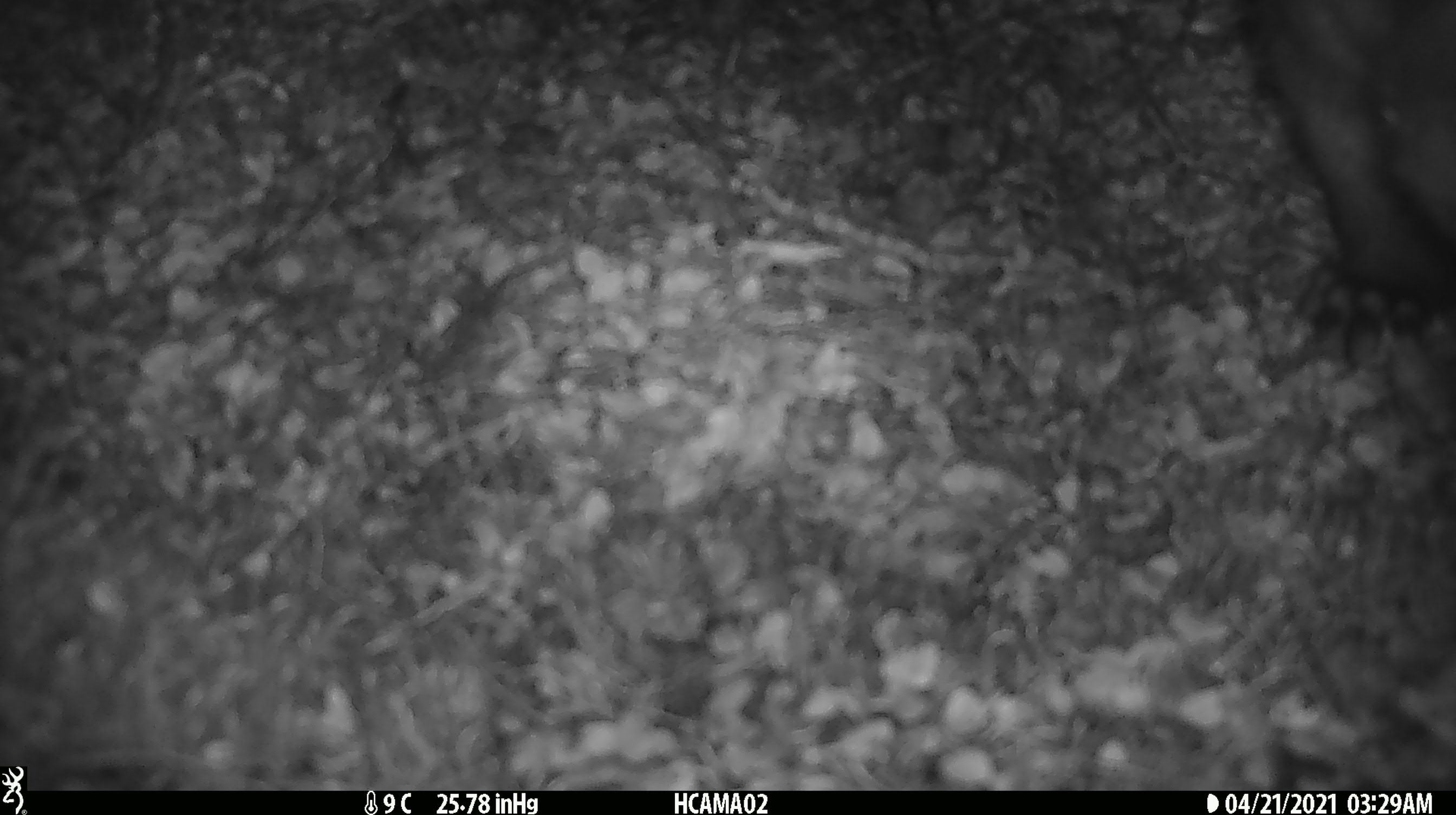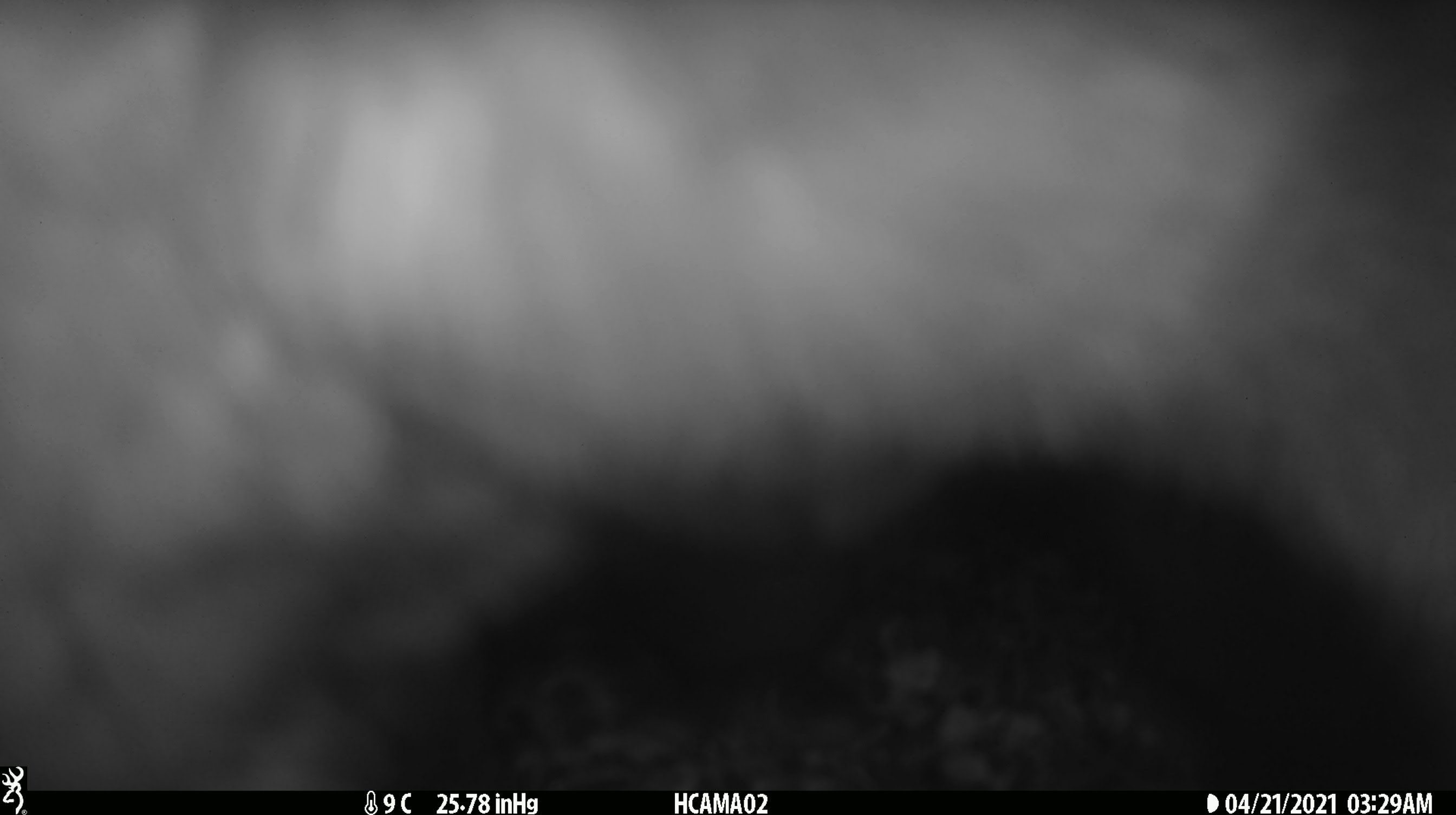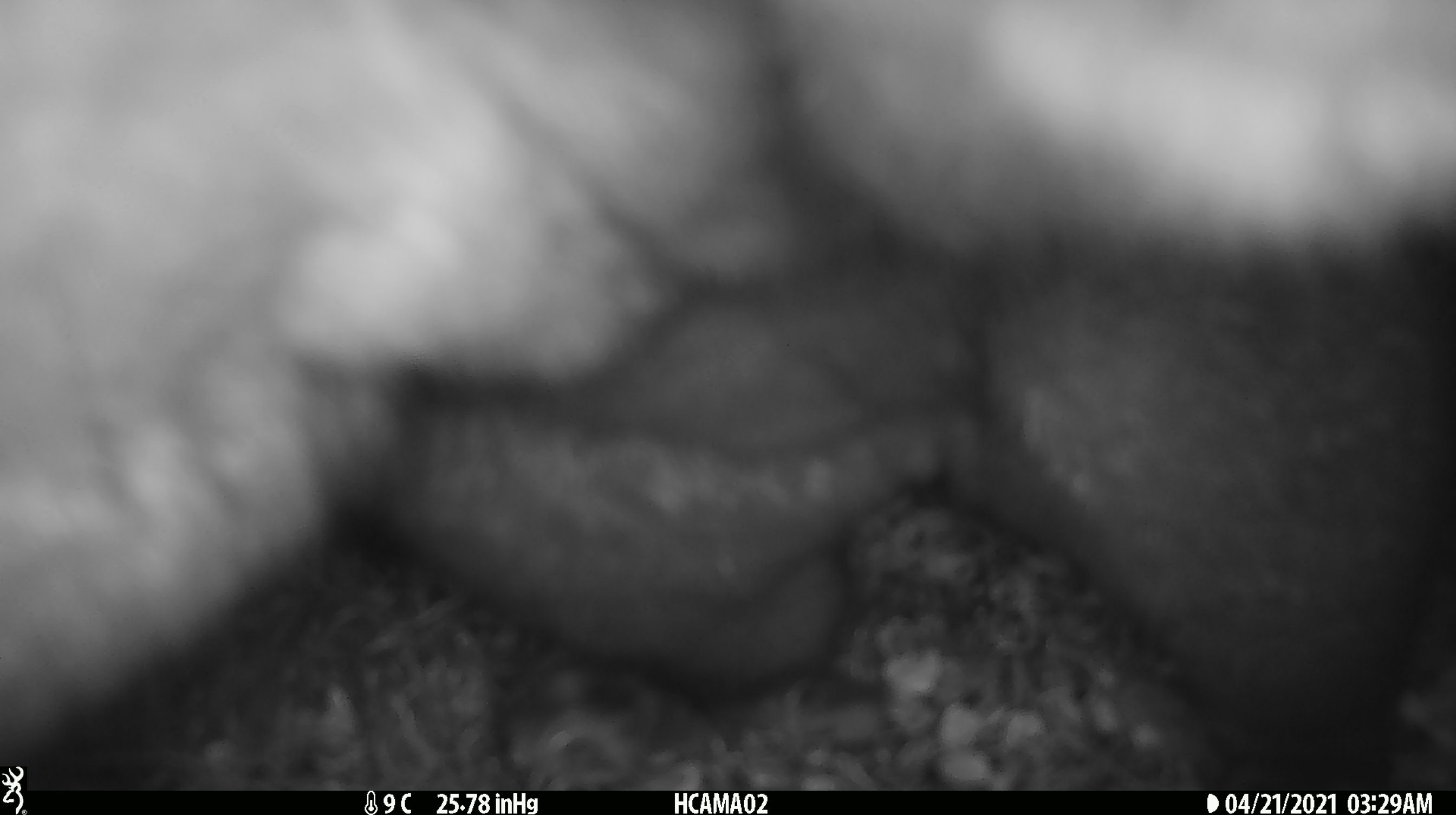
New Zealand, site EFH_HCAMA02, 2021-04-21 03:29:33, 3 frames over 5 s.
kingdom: Animalia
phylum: Chordata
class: Mammalia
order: Diprotodontia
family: Phalangeridae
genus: Trichosurus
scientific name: Trichosurus vulpecula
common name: common brushtail possum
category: possum